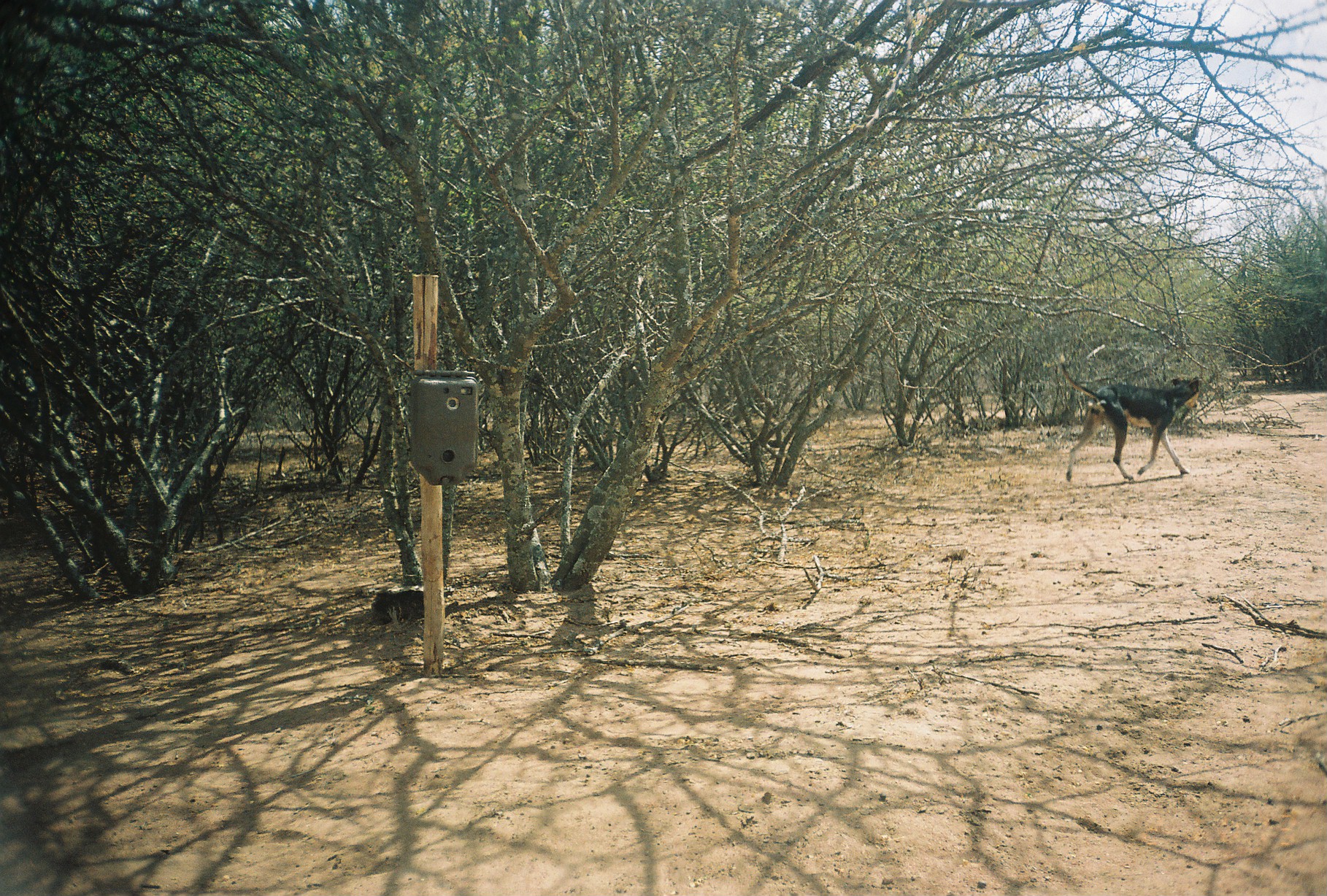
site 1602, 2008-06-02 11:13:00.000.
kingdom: Animalia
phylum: Chordata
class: Mammalia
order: Carnivora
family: Canidae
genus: Canis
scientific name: Canis familiaris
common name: domestic dog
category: canis lupus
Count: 1.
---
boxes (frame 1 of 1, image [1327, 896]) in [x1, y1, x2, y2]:
canis lupus: [1056, 360, 1202, 486]